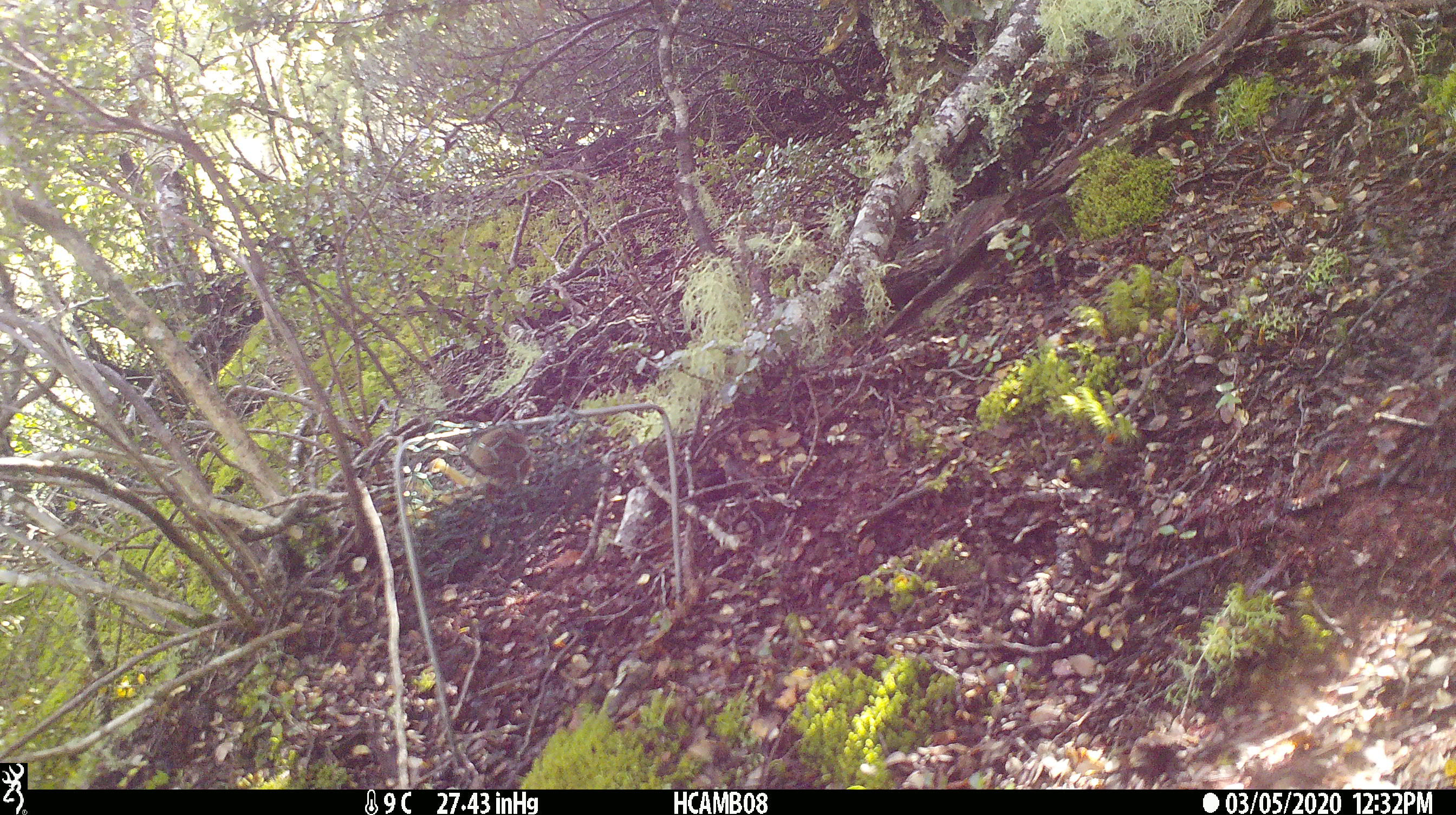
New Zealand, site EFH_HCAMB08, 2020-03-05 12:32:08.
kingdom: Animalia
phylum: Chordata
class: Mammalia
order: Rodentia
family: Muridae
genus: Mus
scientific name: Mus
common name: mouse